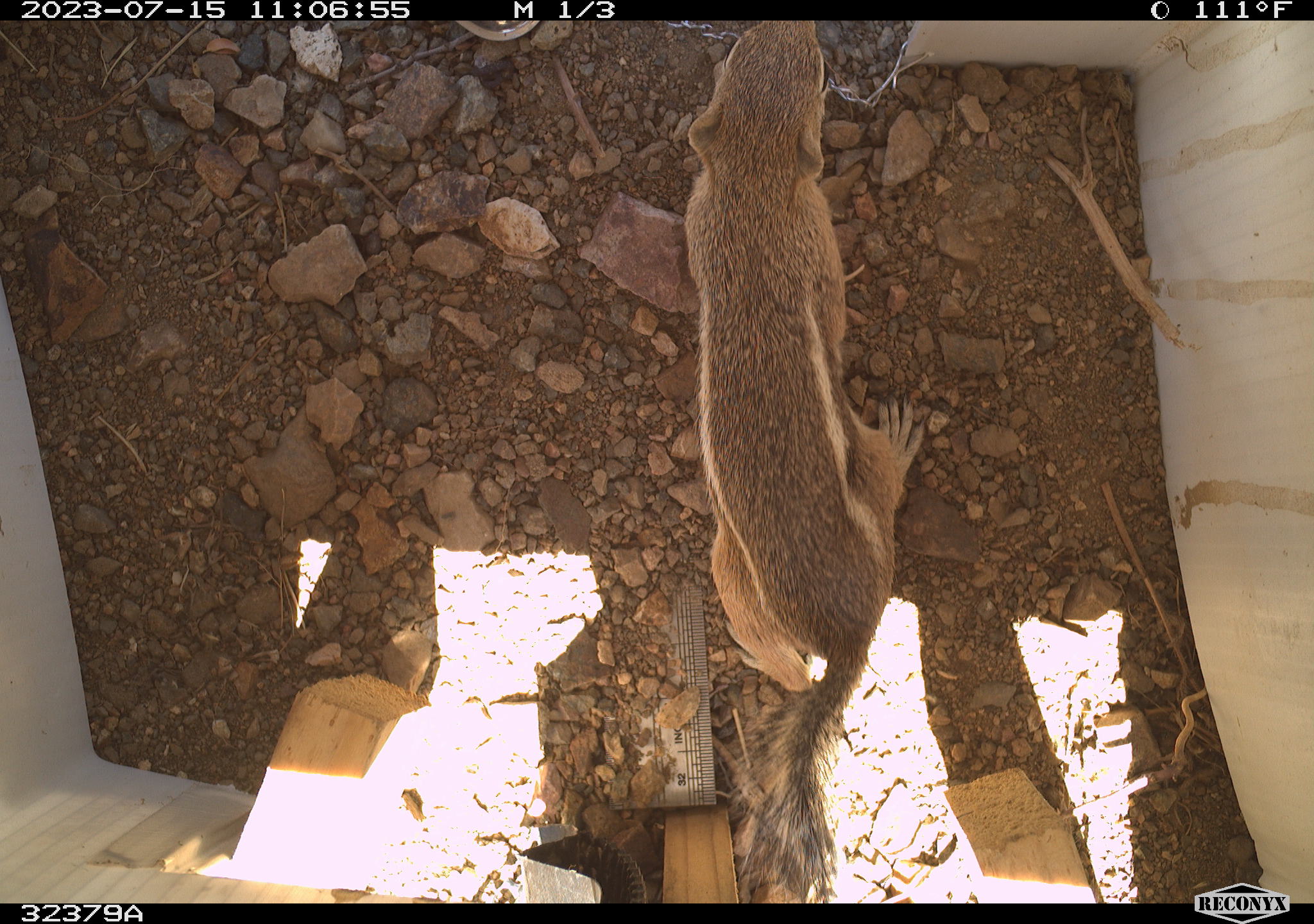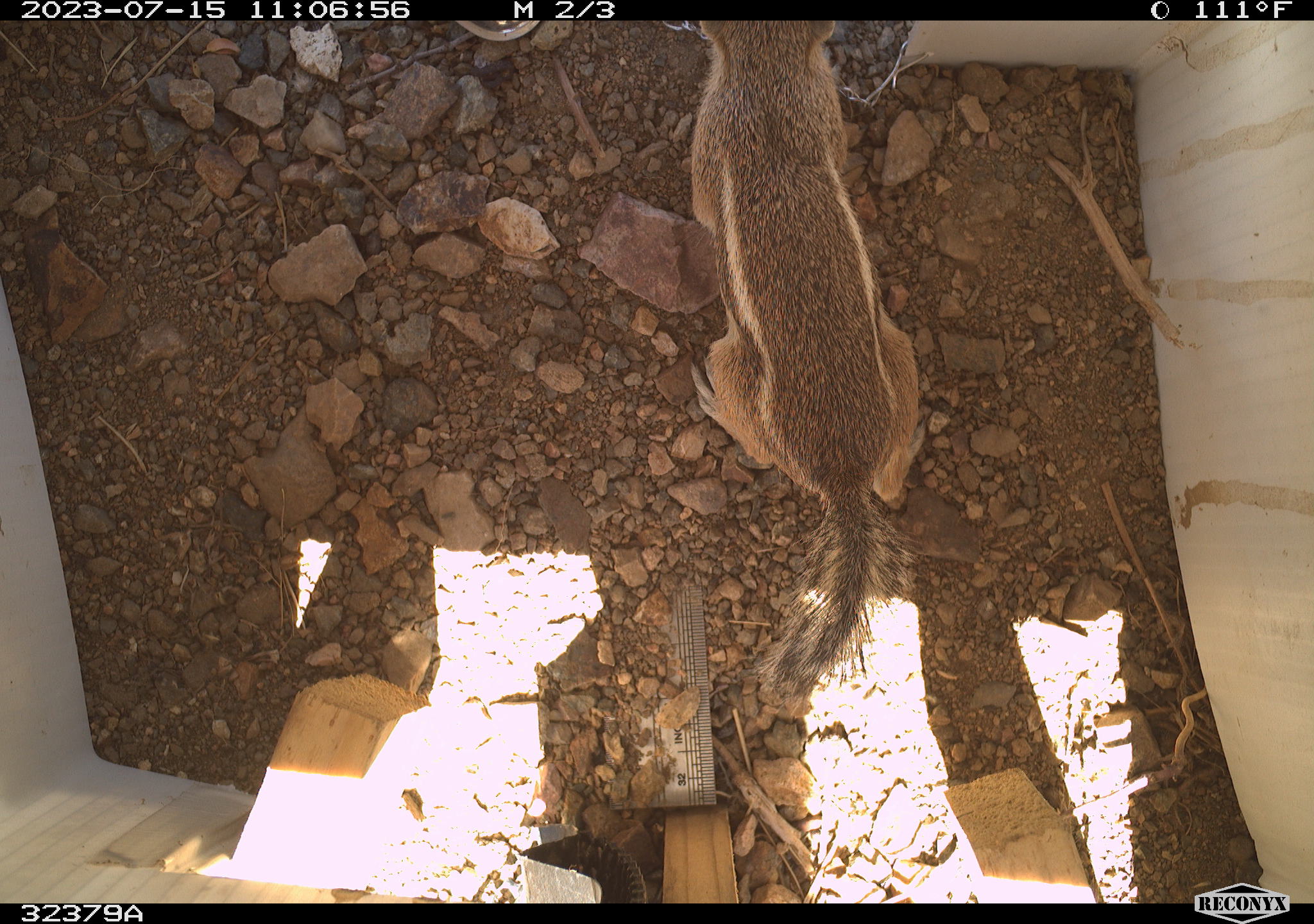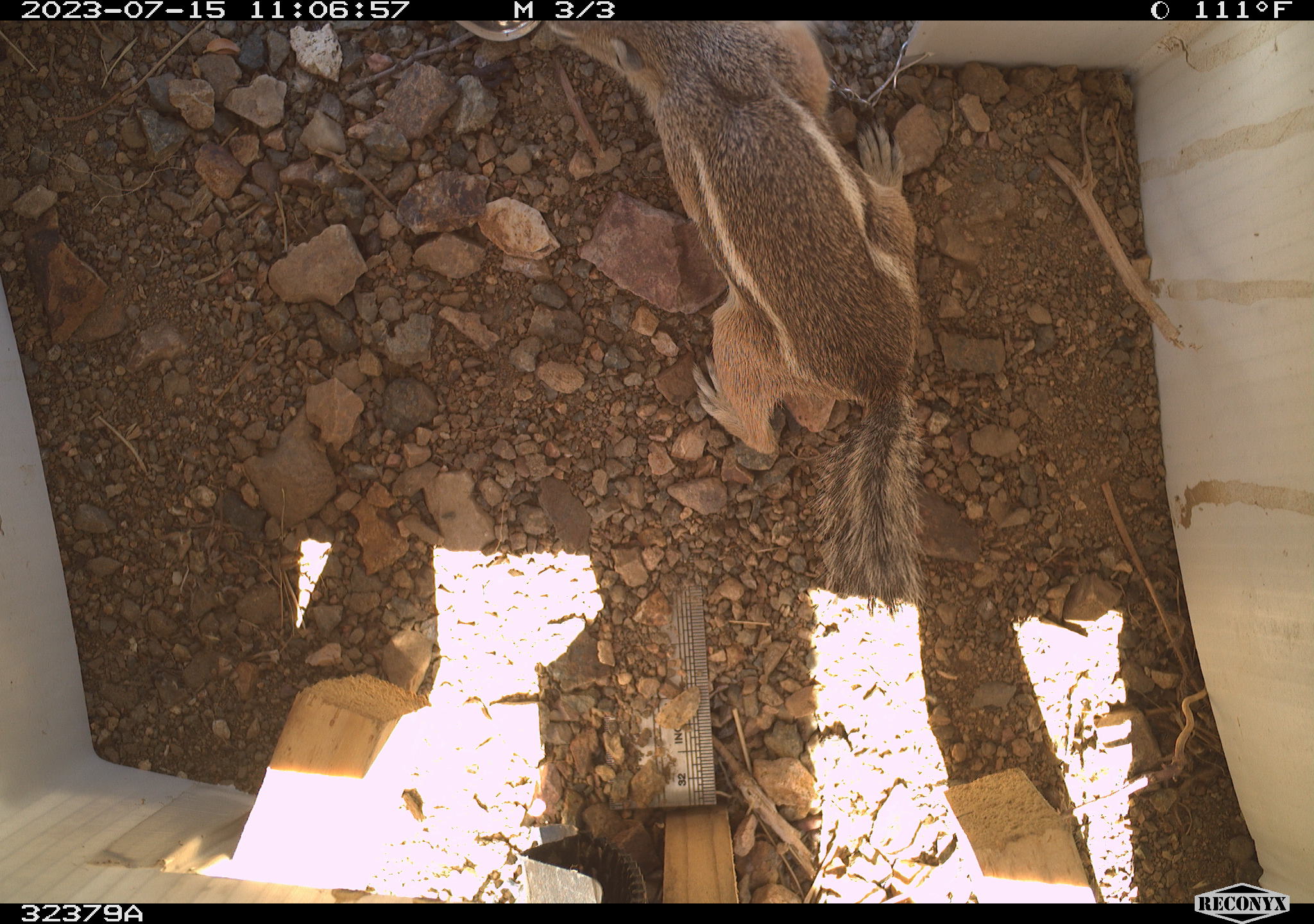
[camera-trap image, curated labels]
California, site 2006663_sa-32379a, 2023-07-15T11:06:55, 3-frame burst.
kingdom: Animalia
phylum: Chordata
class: Mammalia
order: Rodentia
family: Sciuridae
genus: Ammospermophilus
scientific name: Ammospermophilus leucurus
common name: white-tailed antelope squirrel